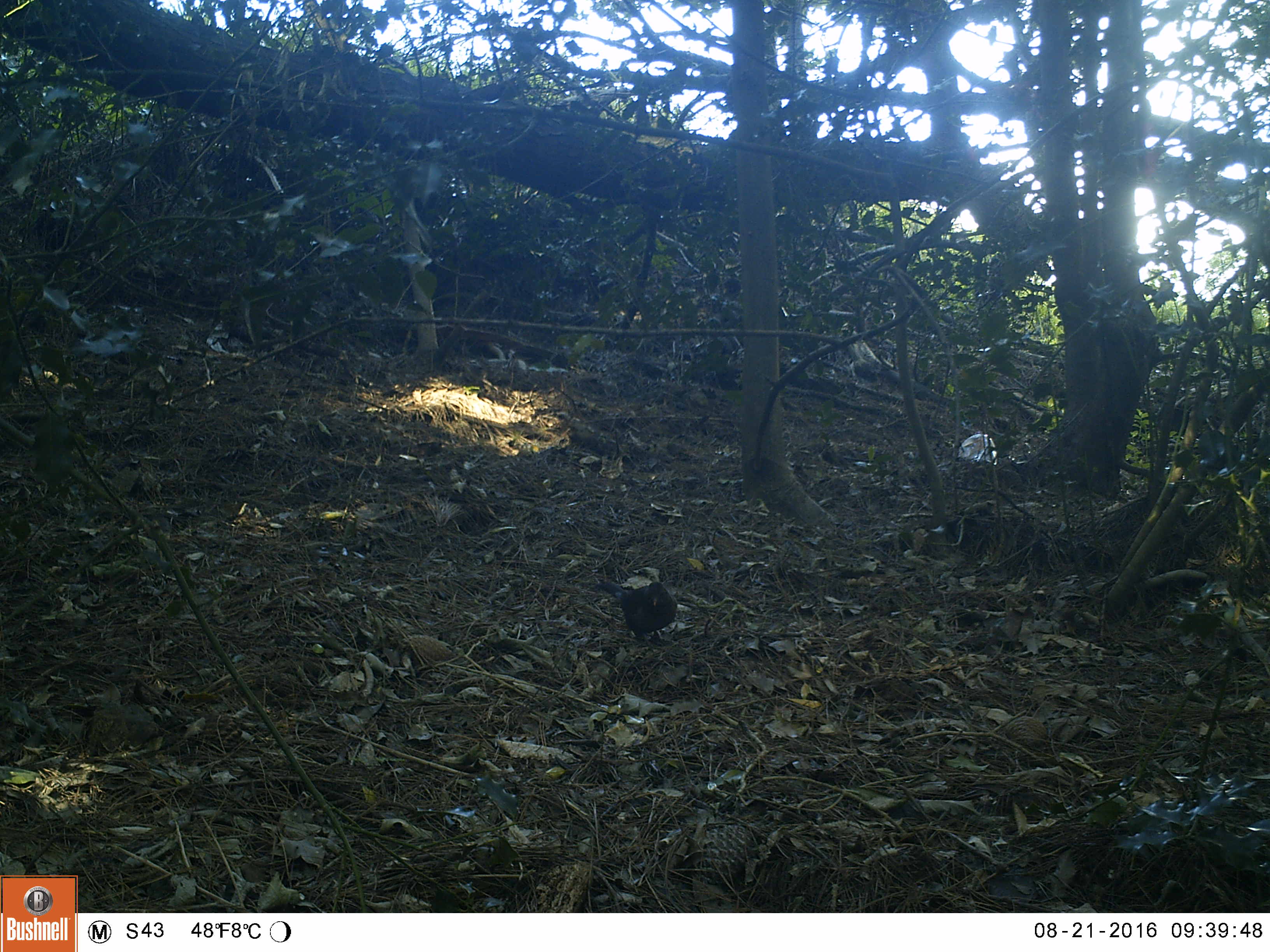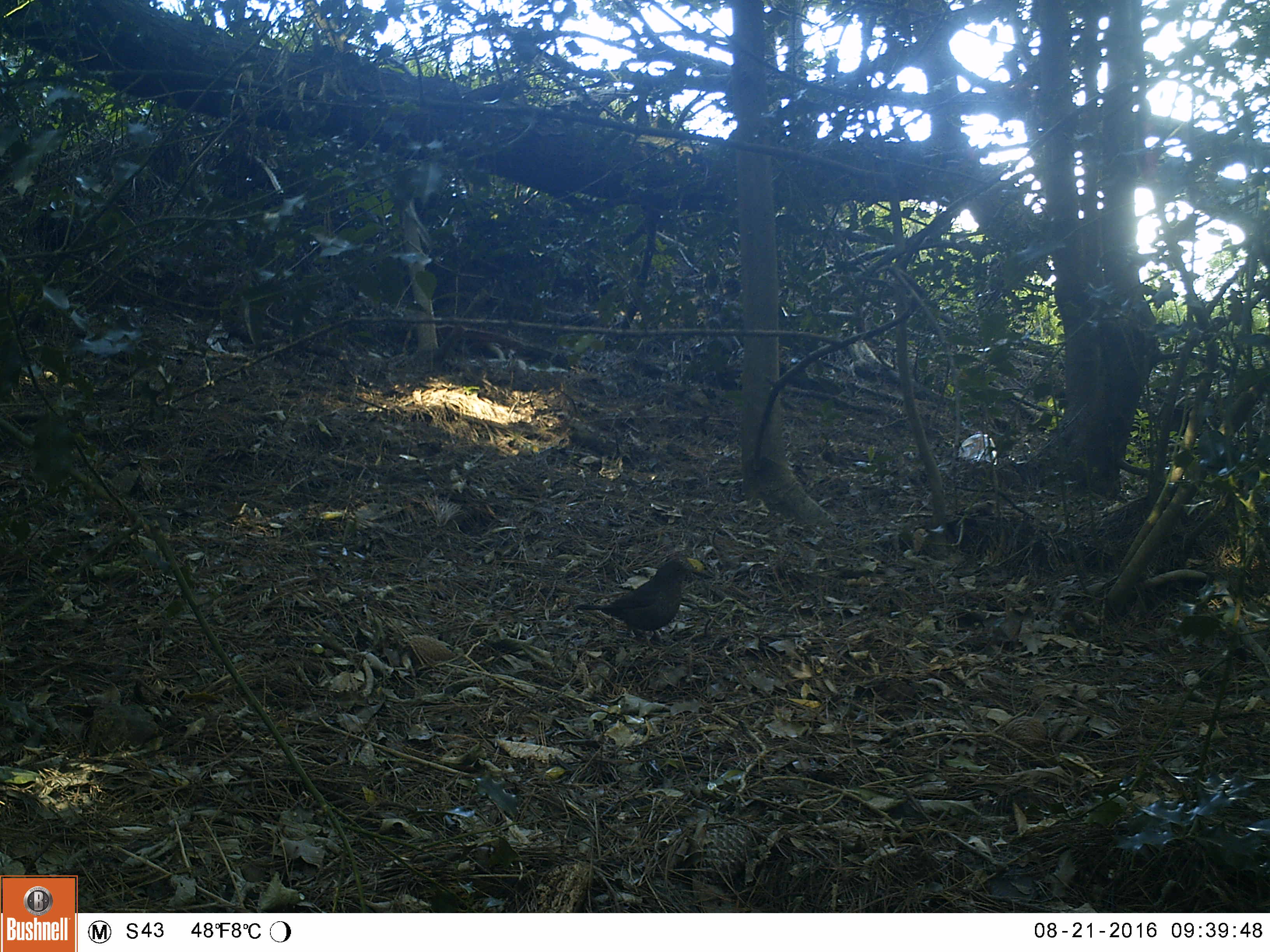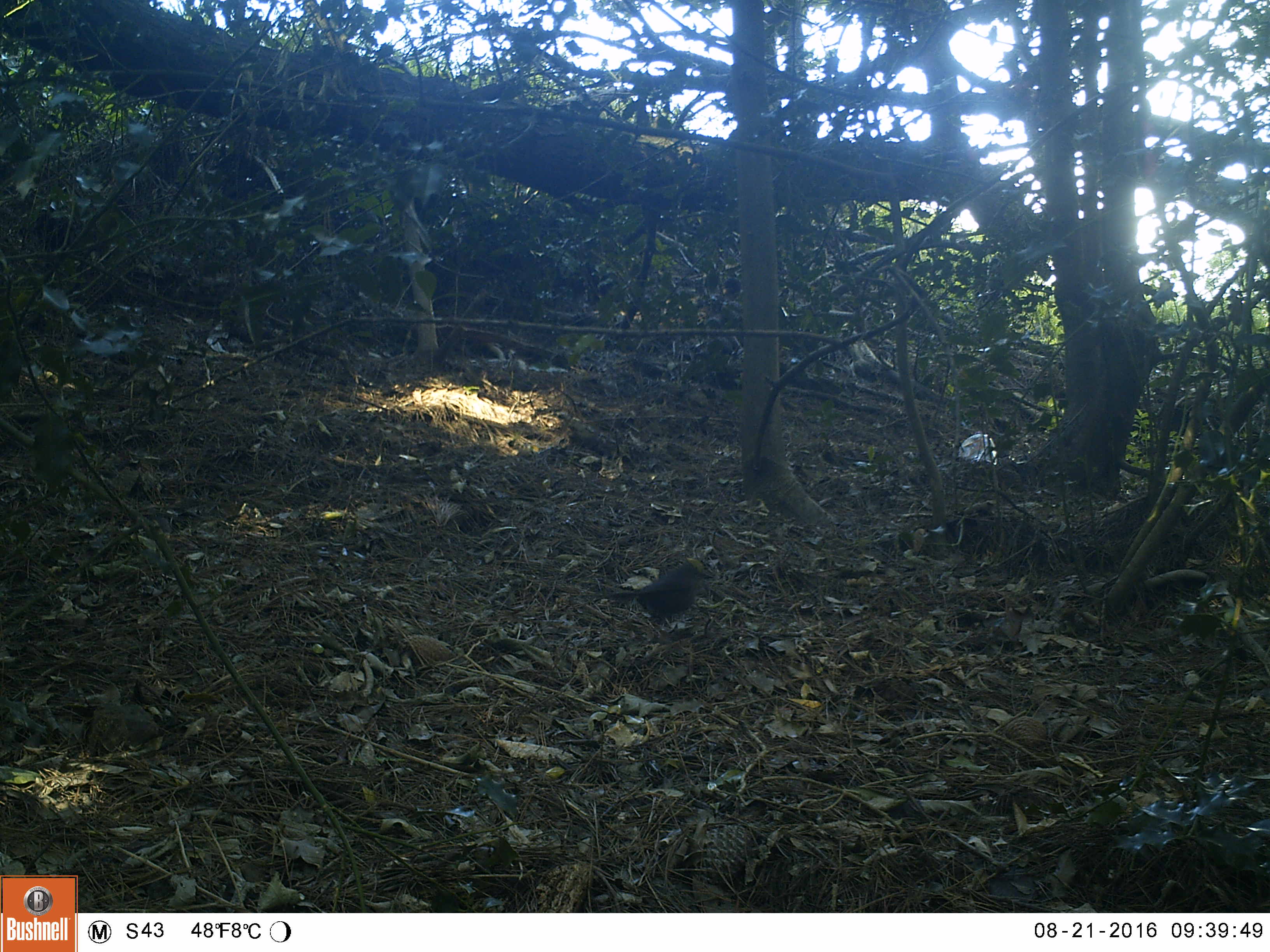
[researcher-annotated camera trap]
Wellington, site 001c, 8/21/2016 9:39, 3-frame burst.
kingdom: Animalia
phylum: Chordata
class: Aves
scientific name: Aves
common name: bird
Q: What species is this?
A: Bird (Aves).